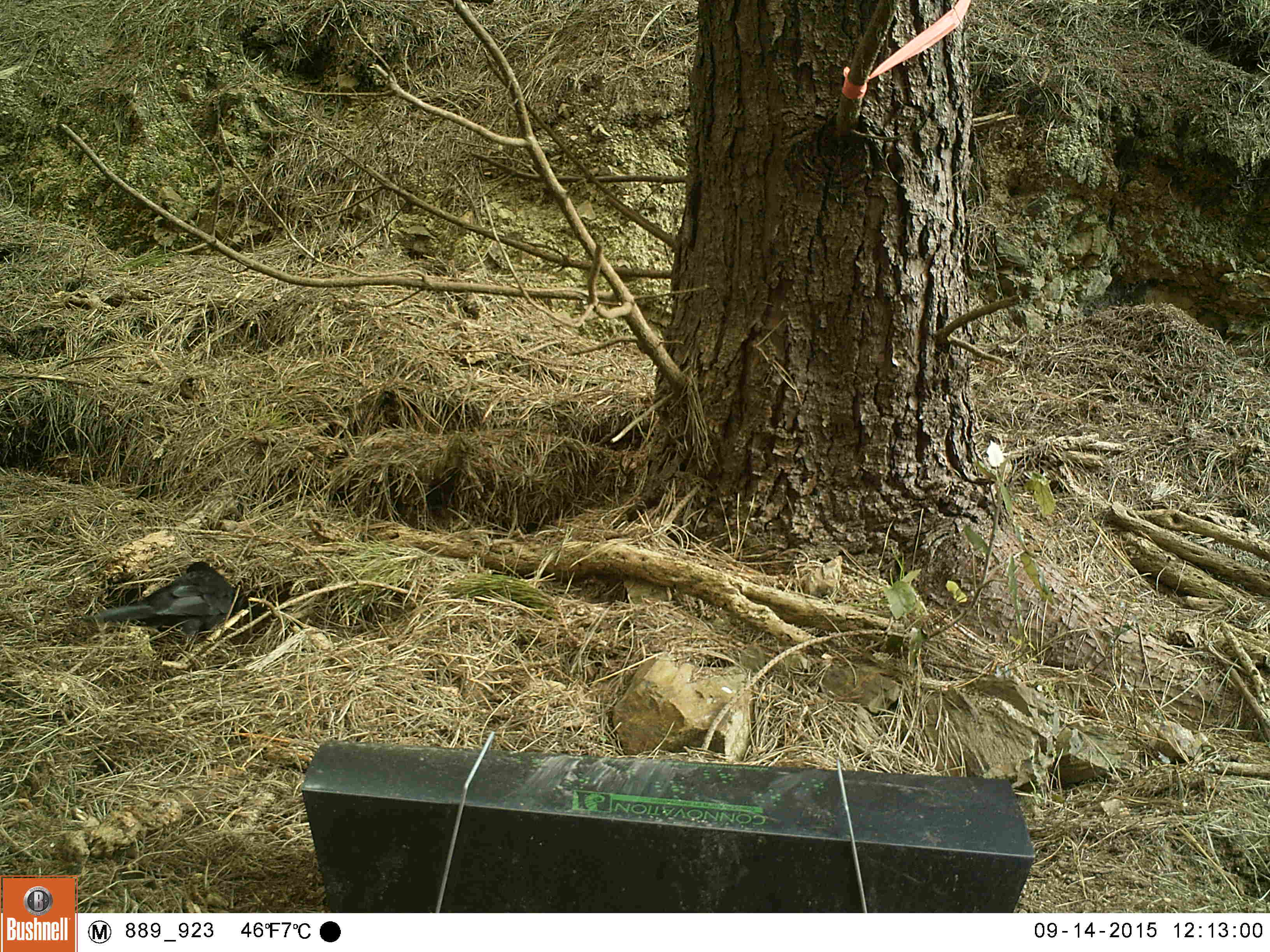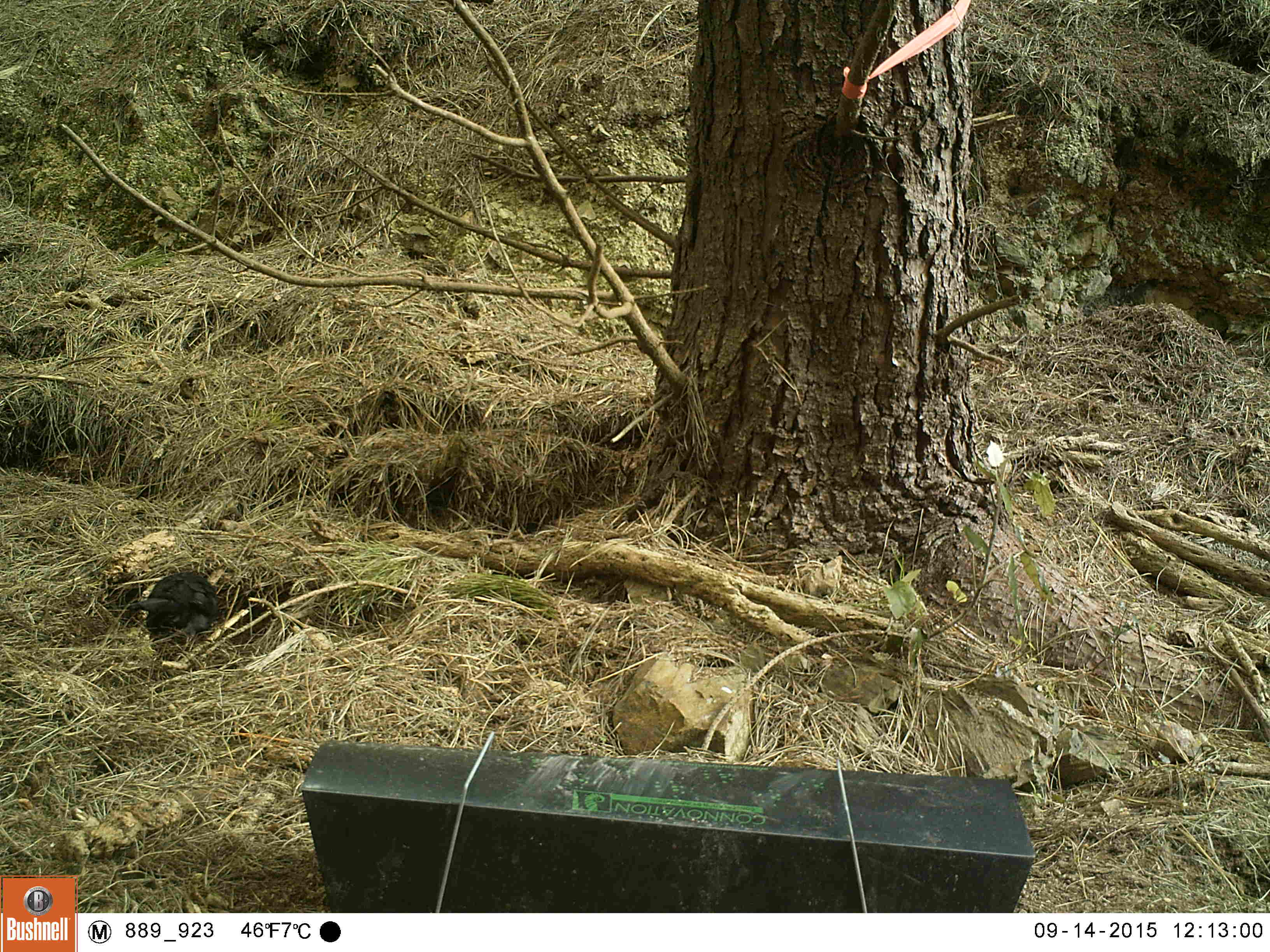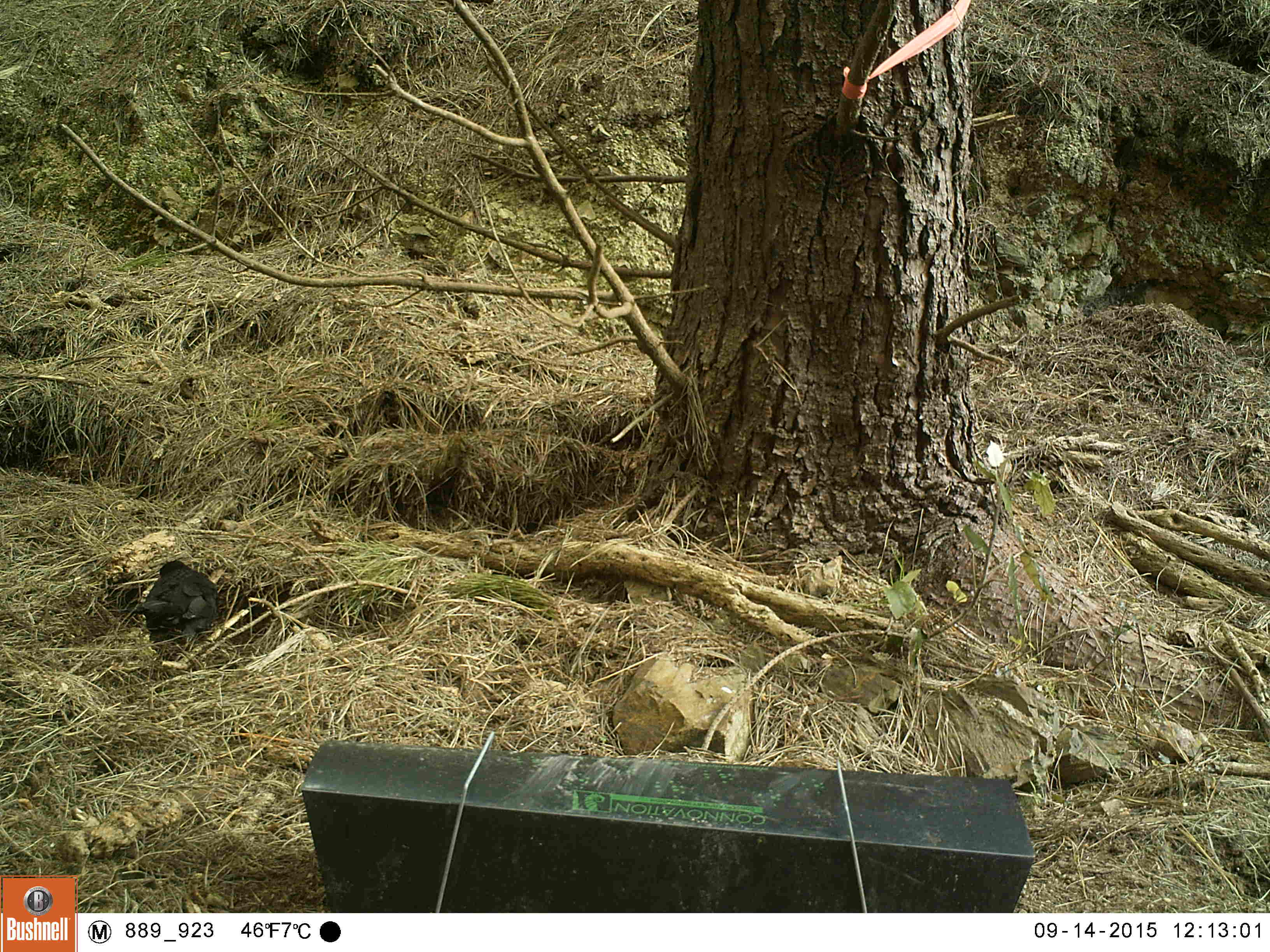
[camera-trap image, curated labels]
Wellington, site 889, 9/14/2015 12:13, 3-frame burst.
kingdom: Animalia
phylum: Chordata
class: Aves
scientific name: Aves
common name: bird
Bird (Aves).